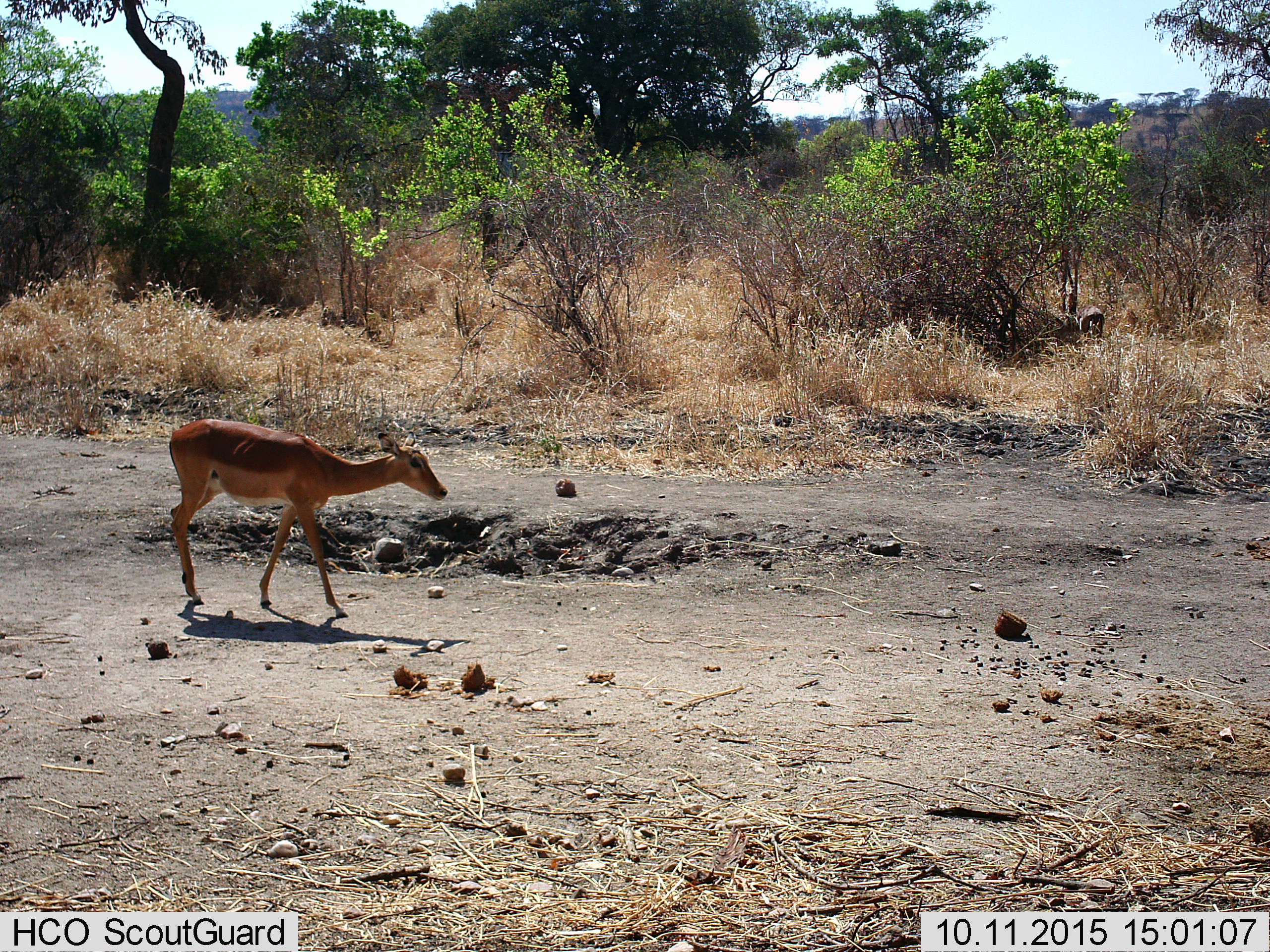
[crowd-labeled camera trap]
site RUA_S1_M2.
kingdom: Animalia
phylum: Chordata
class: Mammalia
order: Artiodactyla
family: Bovidae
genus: Aepyceros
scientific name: Aepyceros melampus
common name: impala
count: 1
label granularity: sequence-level